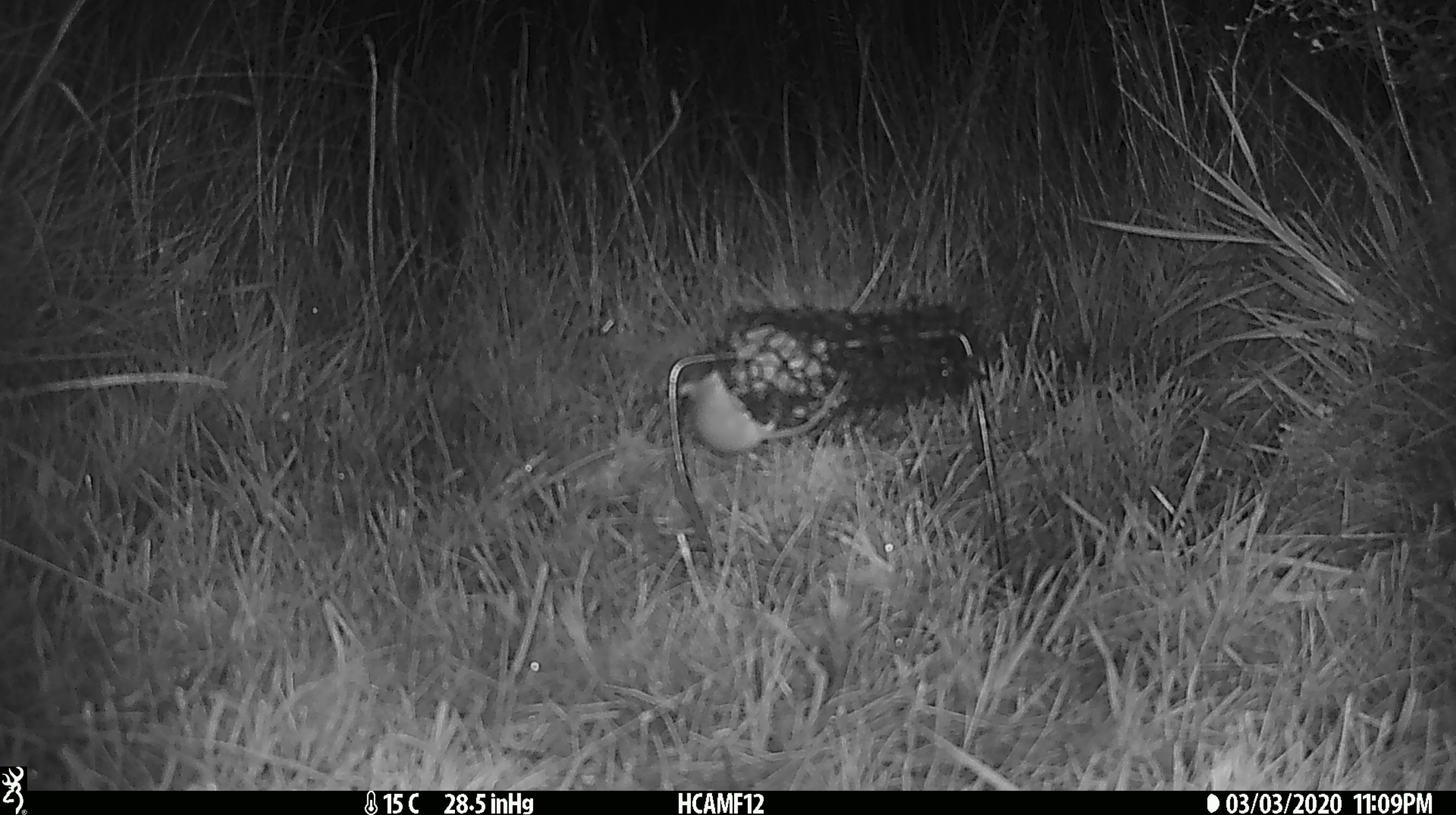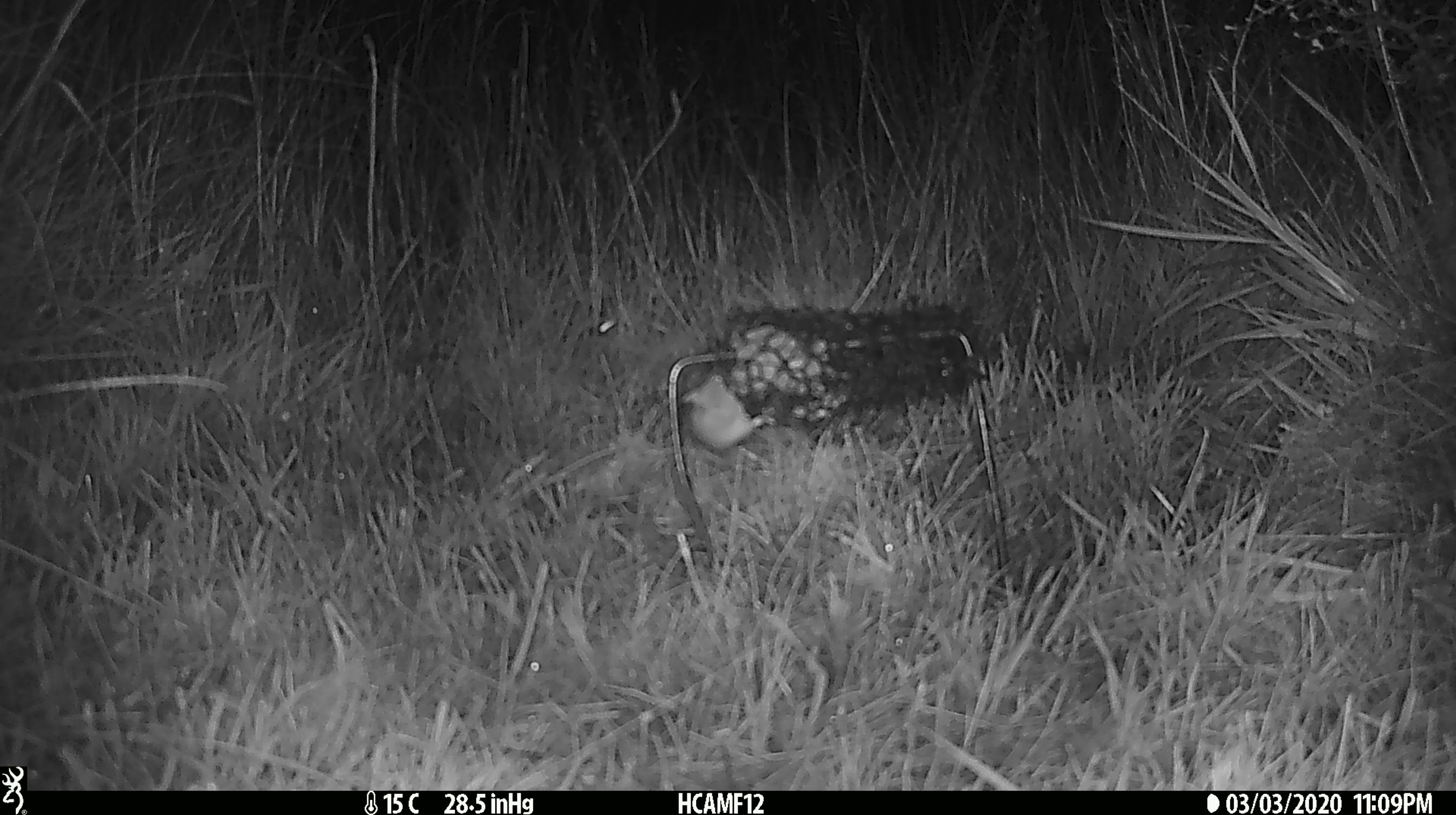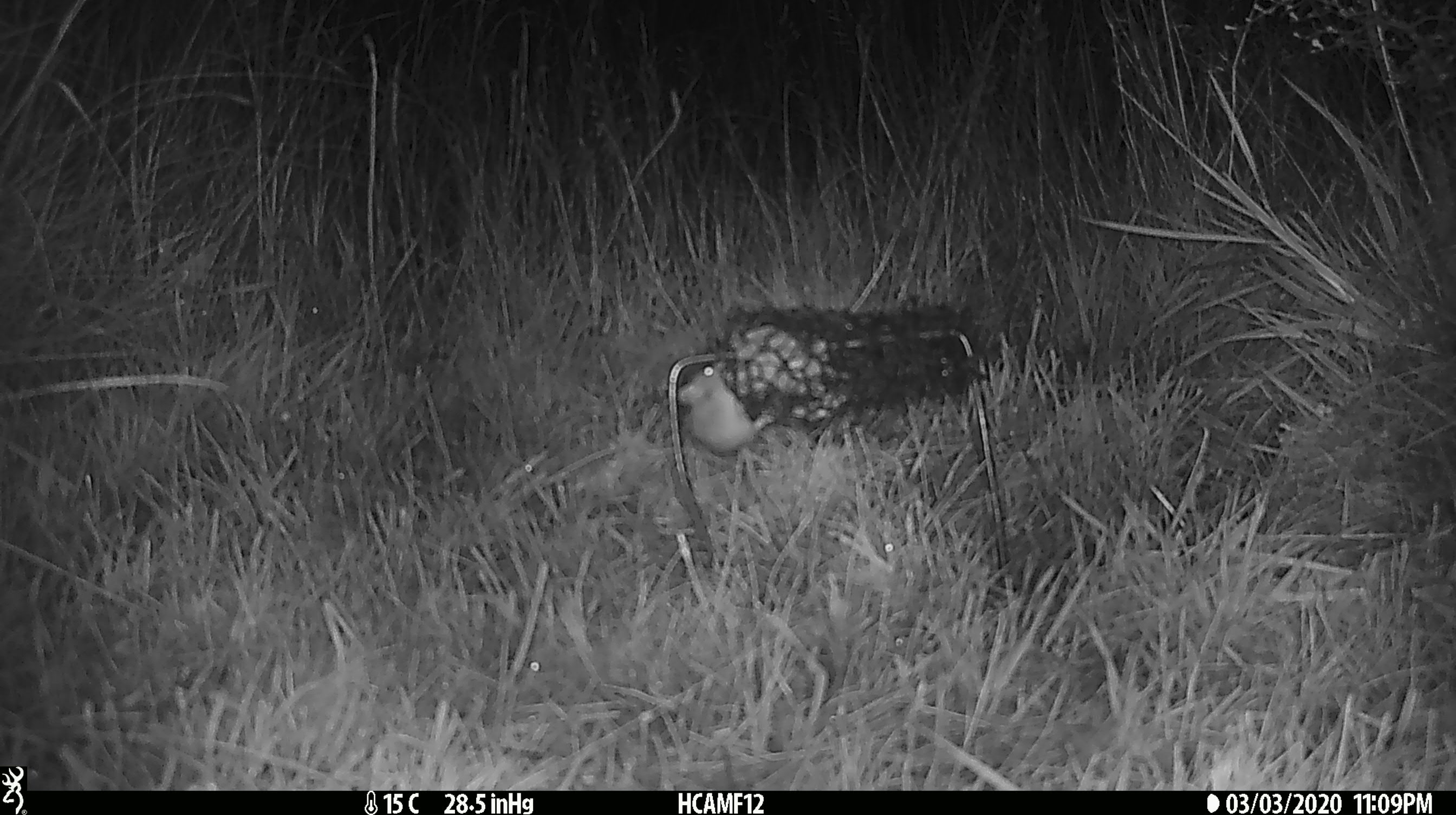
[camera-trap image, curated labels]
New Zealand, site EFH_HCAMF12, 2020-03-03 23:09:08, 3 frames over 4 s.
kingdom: Animalia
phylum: Chordata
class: Mammalia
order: Rodentia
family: Muridae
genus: Mus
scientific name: Mus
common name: mouse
Mouse (Mus).